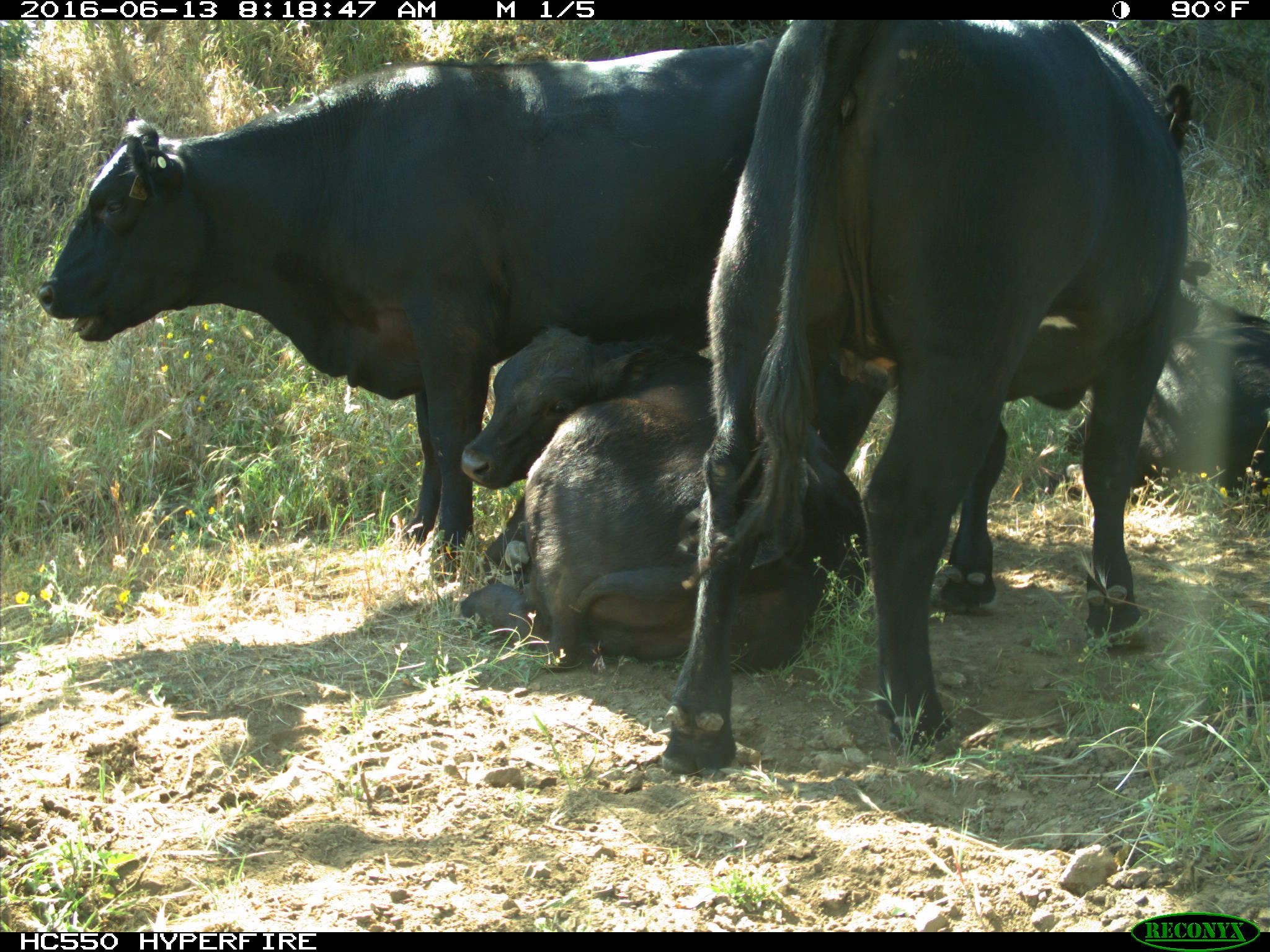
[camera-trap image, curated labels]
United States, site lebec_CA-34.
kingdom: Animalia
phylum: Chordata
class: Mammalia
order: Artiodactyla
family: Bovidae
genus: Bos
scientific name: Bos taurus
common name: domestic cow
Bos taurus (domestic cow).